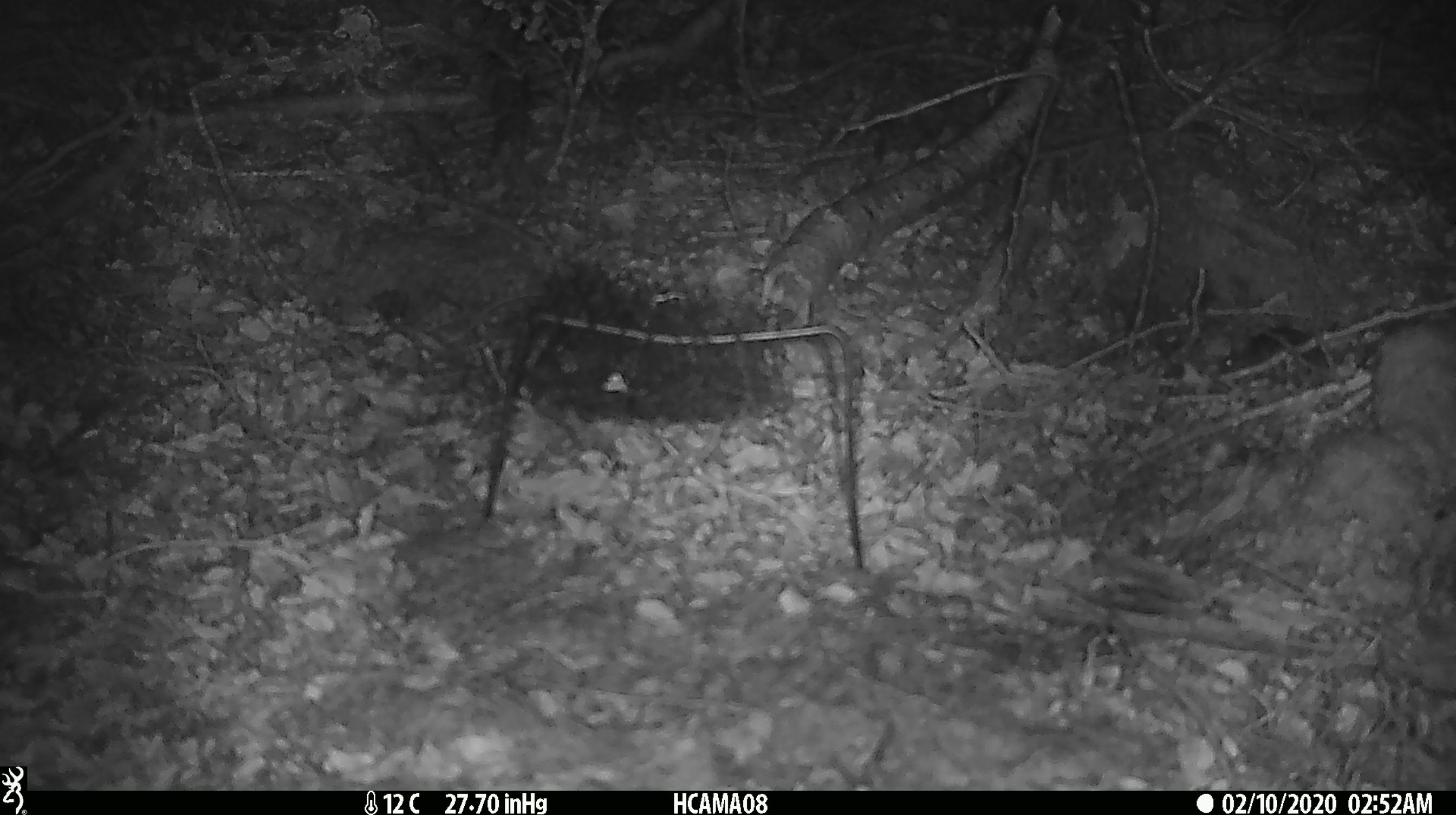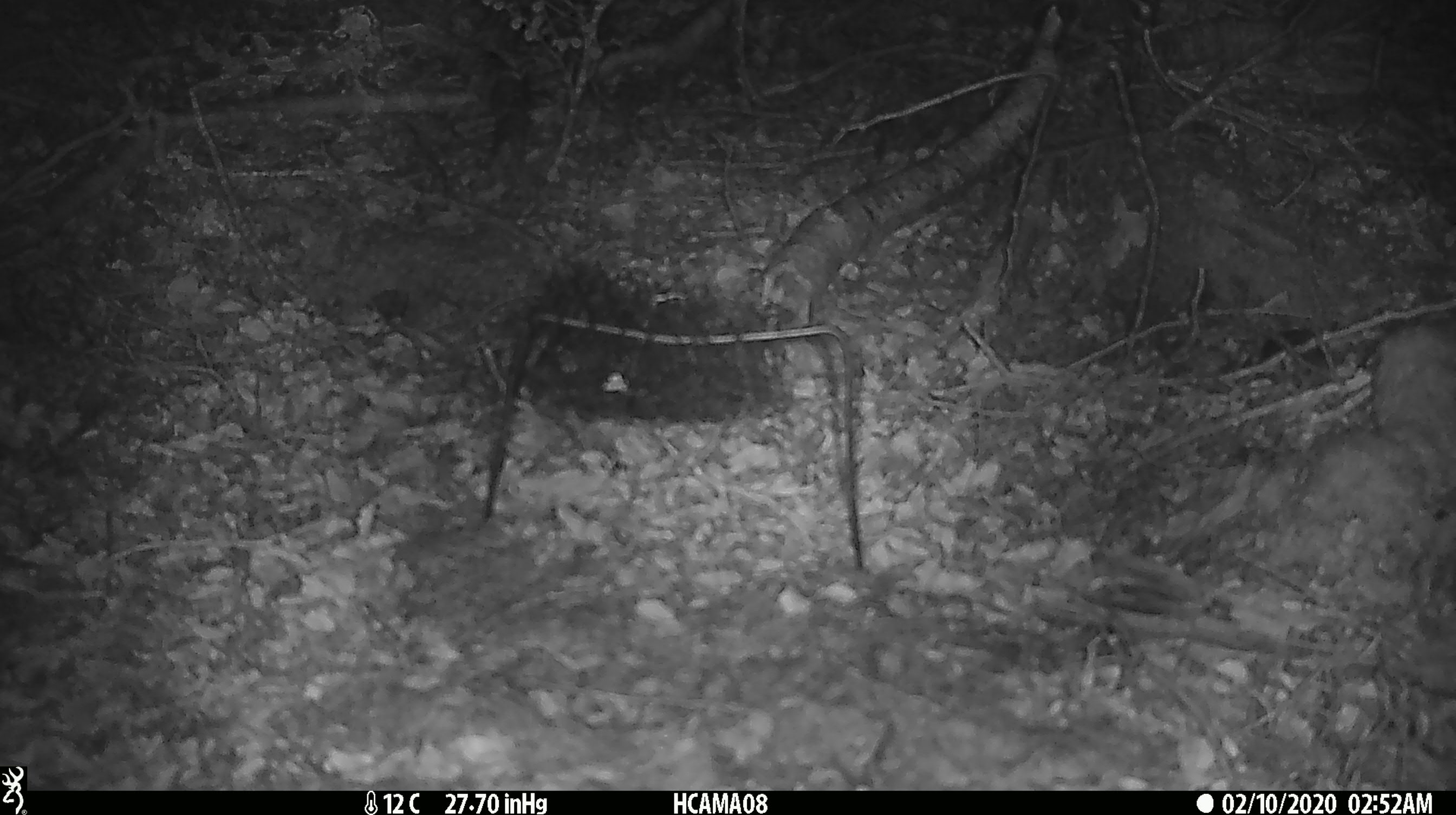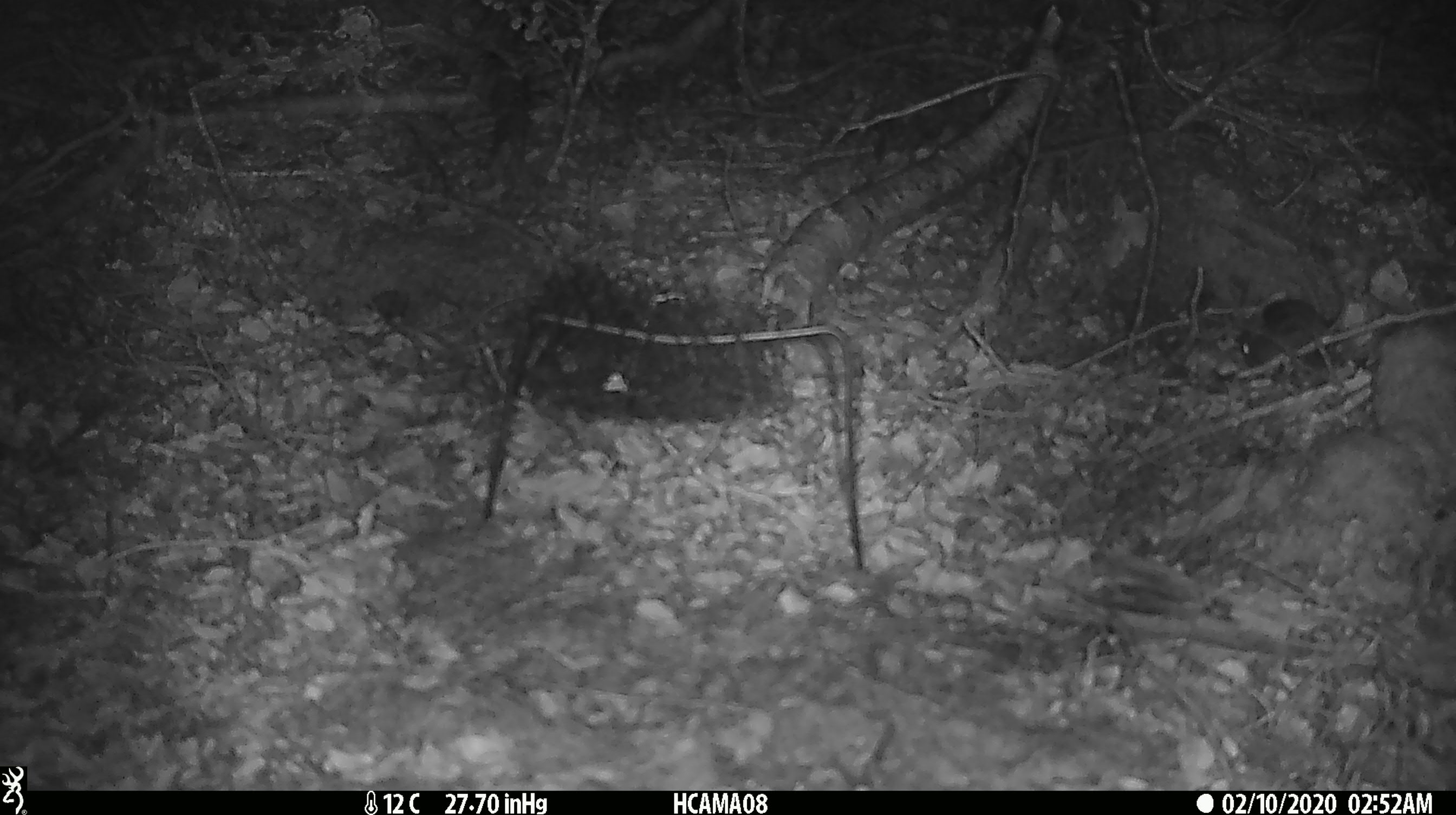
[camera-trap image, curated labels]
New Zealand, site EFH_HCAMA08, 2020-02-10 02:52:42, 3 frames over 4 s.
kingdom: Animalia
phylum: Chordata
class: Mammalia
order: Rodentia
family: Muridae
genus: Mus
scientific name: Mus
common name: mouse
Mouse (Mus).